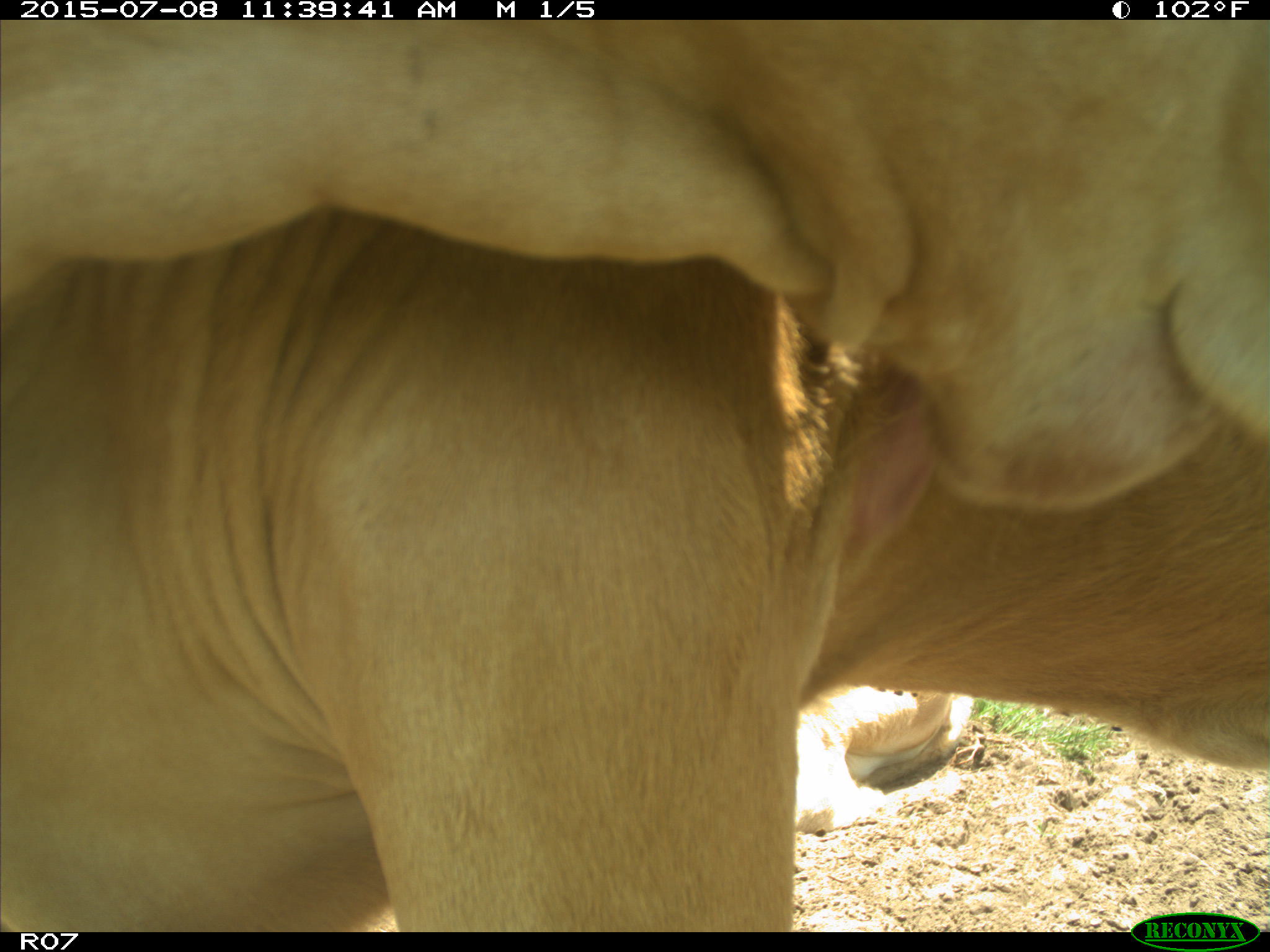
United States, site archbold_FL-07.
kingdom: Animalia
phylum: Chordata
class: Mammalia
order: Artiodactyla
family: Bovidae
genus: Bos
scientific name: Bos taurus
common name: domestic cow